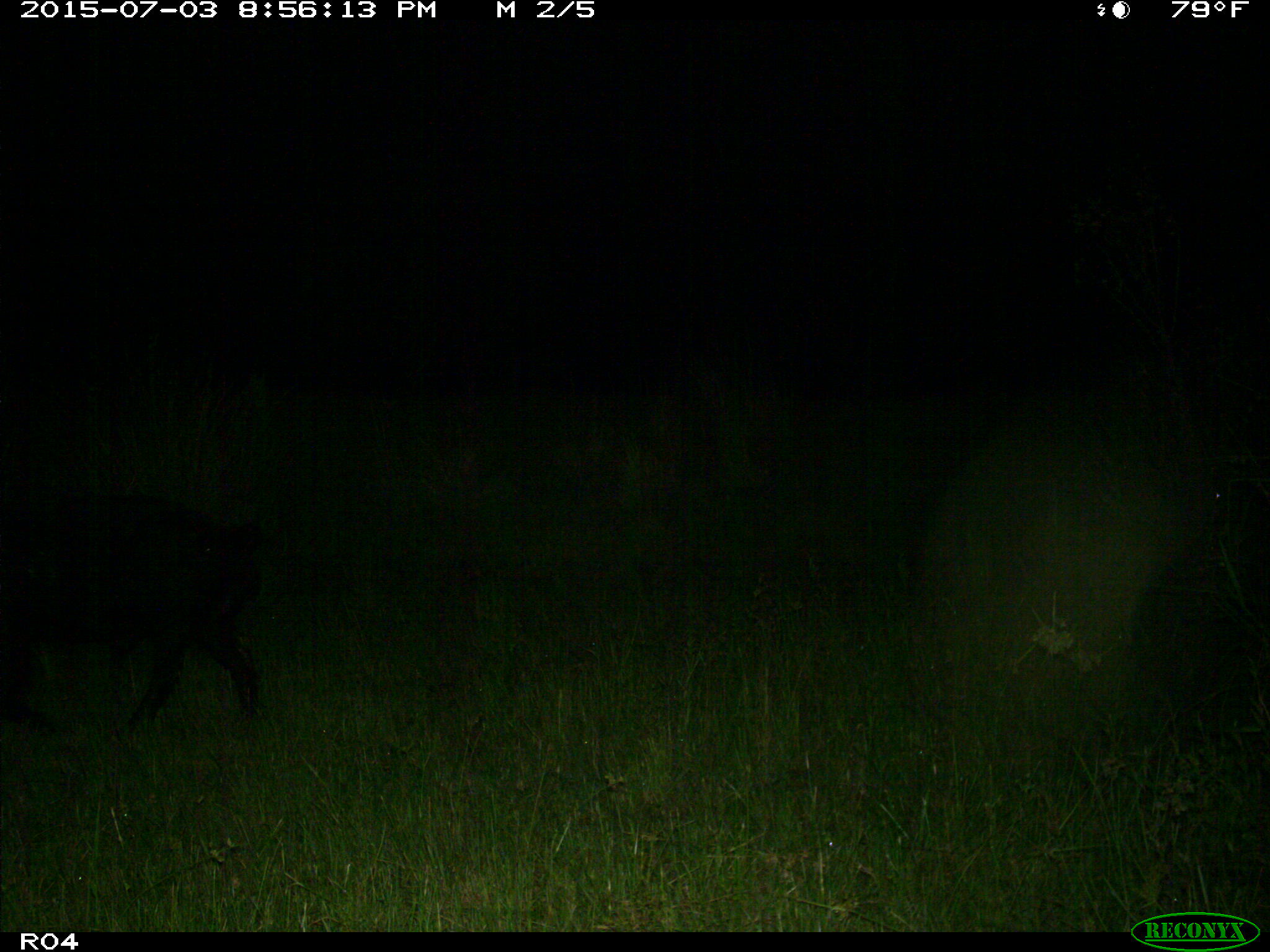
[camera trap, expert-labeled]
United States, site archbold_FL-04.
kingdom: Animalia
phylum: Chordata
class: Mammalia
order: Artiodactyla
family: Suidae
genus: Sus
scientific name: Sus scrofa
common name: wild boar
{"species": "Sus scrofa (wild boar)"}